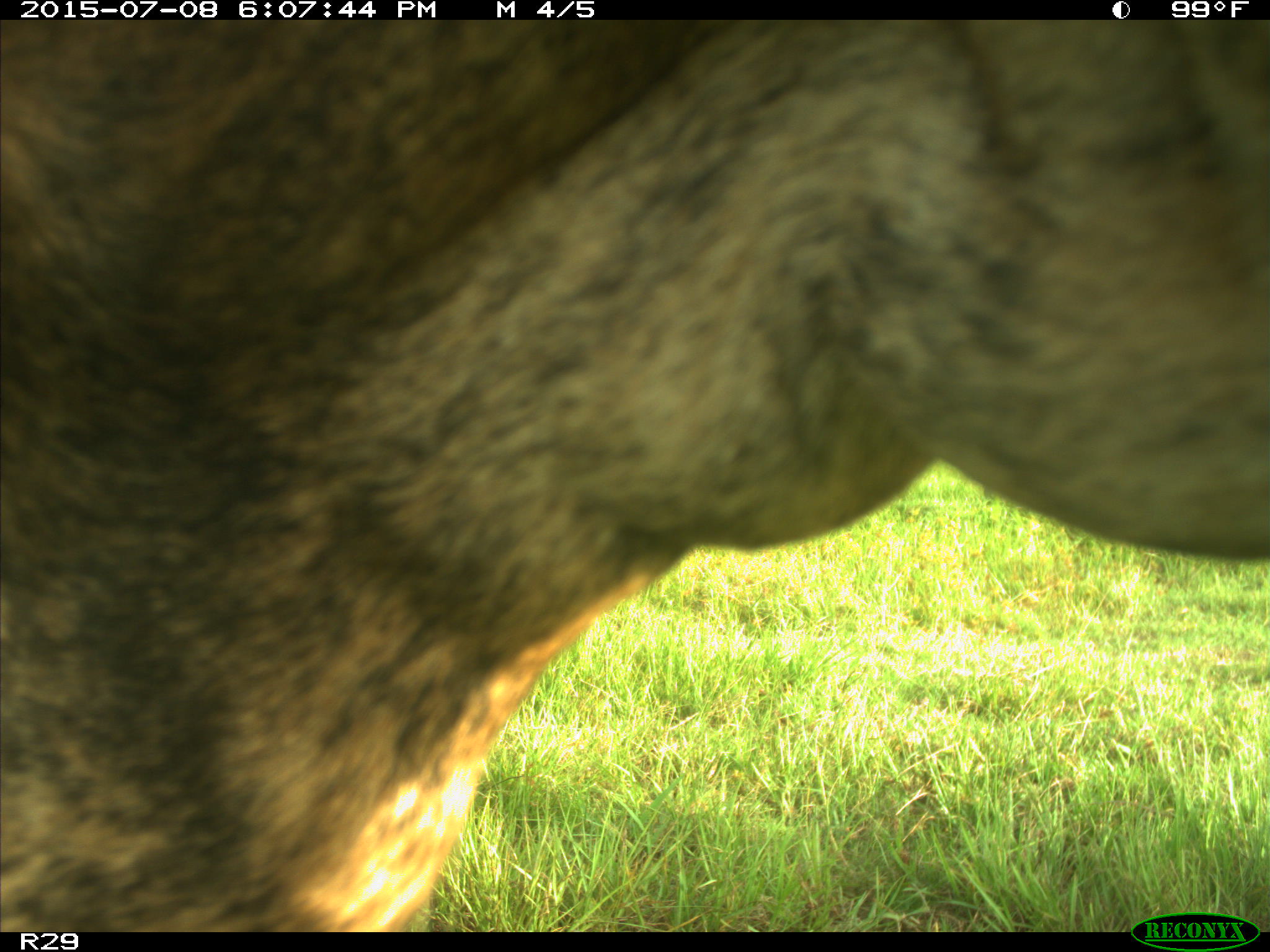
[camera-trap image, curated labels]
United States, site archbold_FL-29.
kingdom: Animalia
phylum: Chordata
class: Mammalia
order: Artiodactyla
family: Bovidae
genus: Bos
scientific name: Bos taurus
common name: domestic cow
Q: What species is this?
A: Bos taurus (domestic cow).